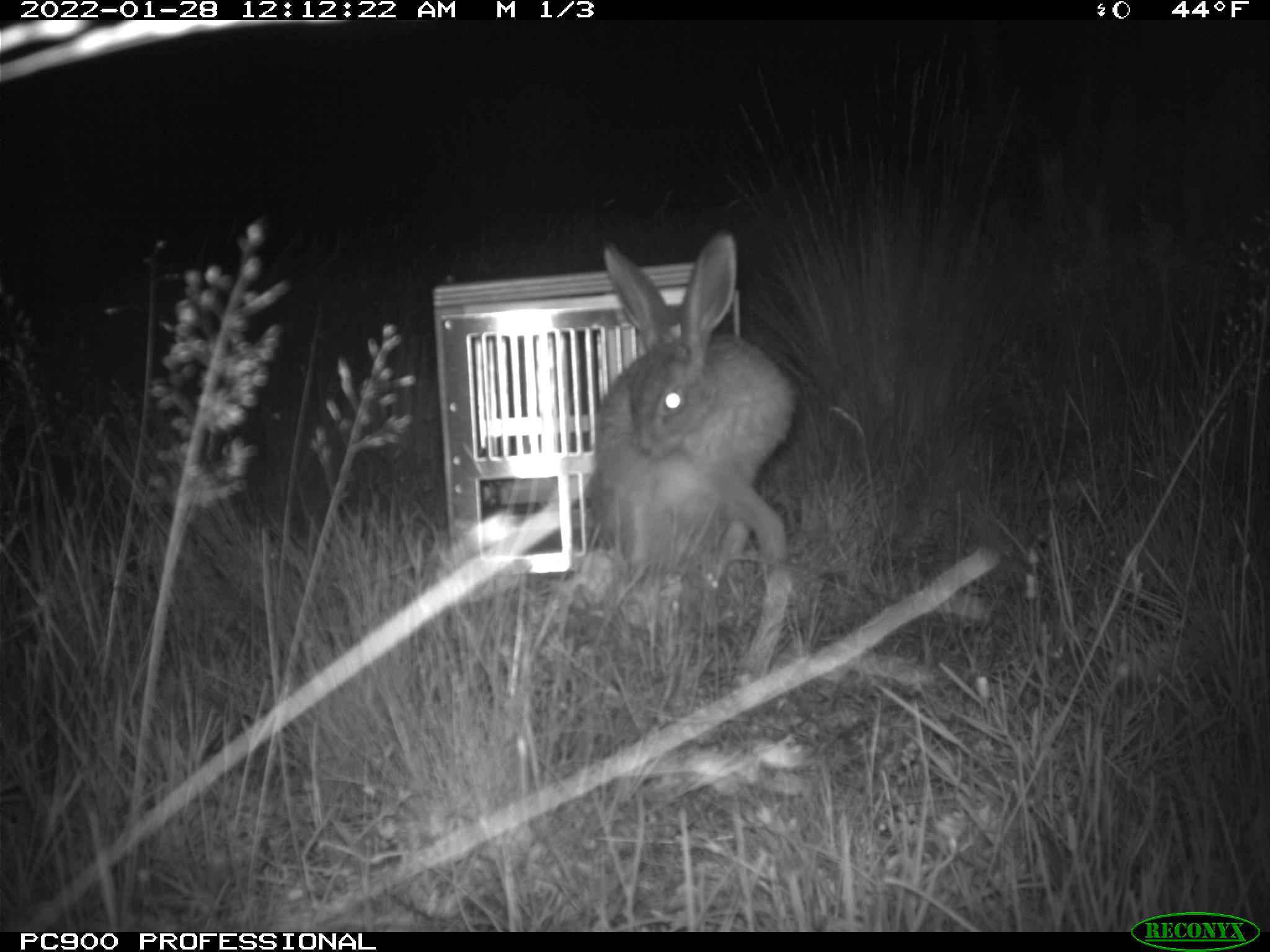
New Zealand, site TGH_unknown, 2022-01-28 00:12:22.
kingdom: Animalia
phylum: Chordata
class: Mammalia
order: Lagomorpha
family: Leporidae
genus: Lepus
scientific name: Lepus europaeus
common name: brown hare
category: hare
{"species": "hare (brown hare) (Lepus europaeus)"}